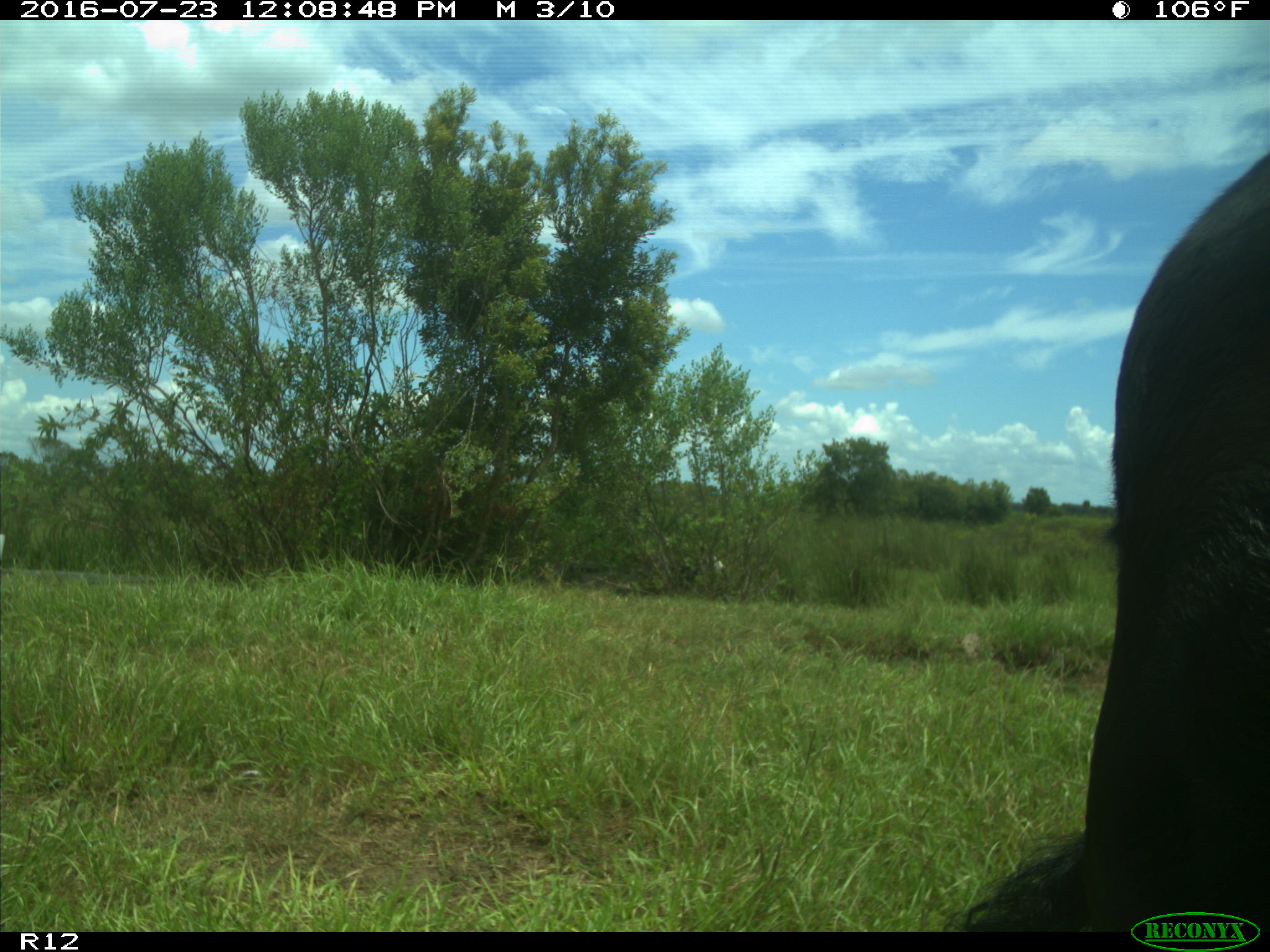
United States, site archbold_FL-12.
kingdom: Animalia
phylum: Chordata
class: Mammalia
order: Artiodactyla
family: Bovidae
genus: Bos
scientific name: Bos taurus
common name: domestic cow